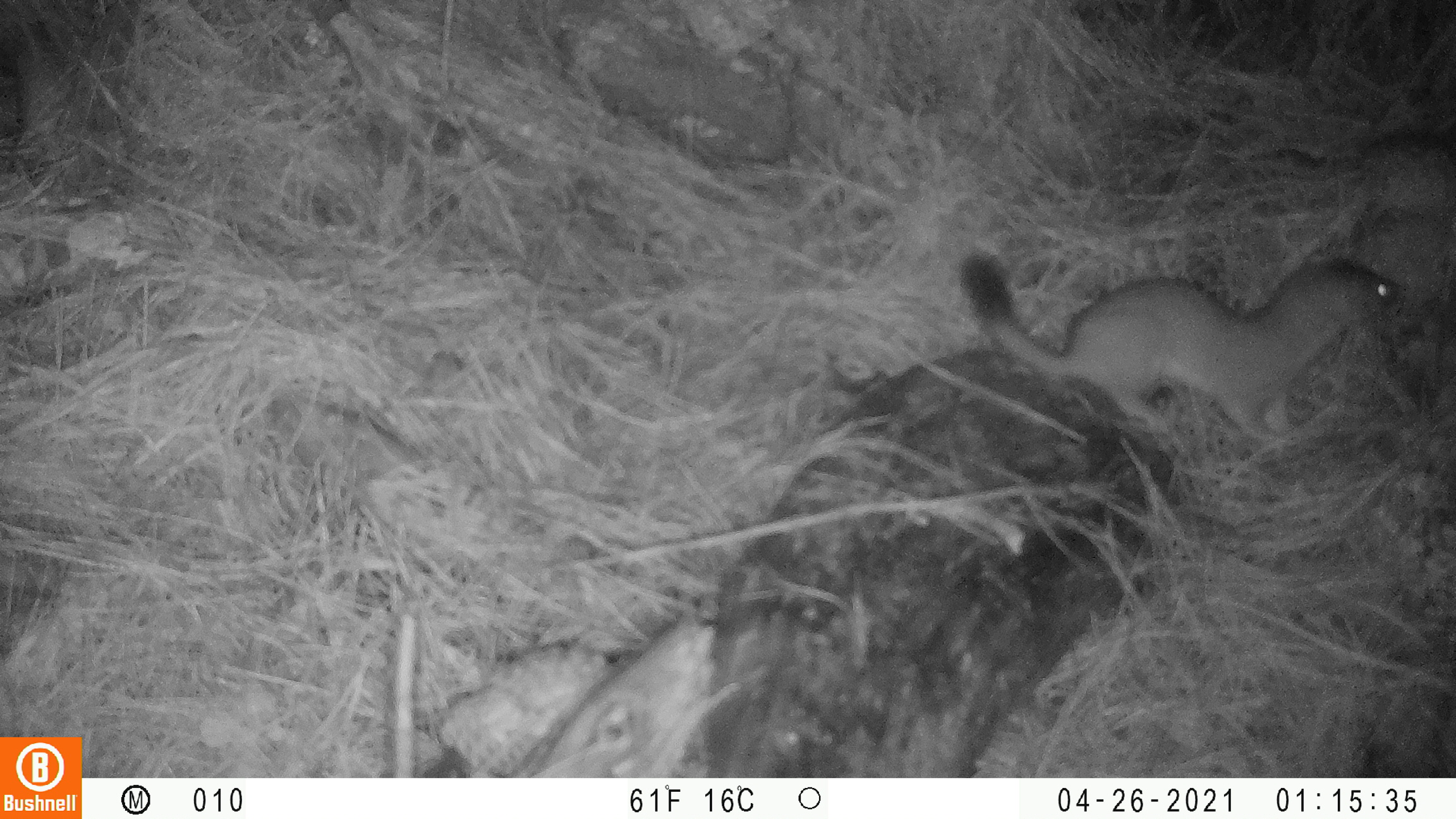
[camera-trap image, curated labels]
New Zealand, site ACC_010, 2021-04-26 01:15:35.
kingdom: Animalia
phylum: Chordata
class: Mammalia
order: Carnivora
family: Mustelidae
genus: Mustela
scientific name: Mustela erminea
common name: stoat